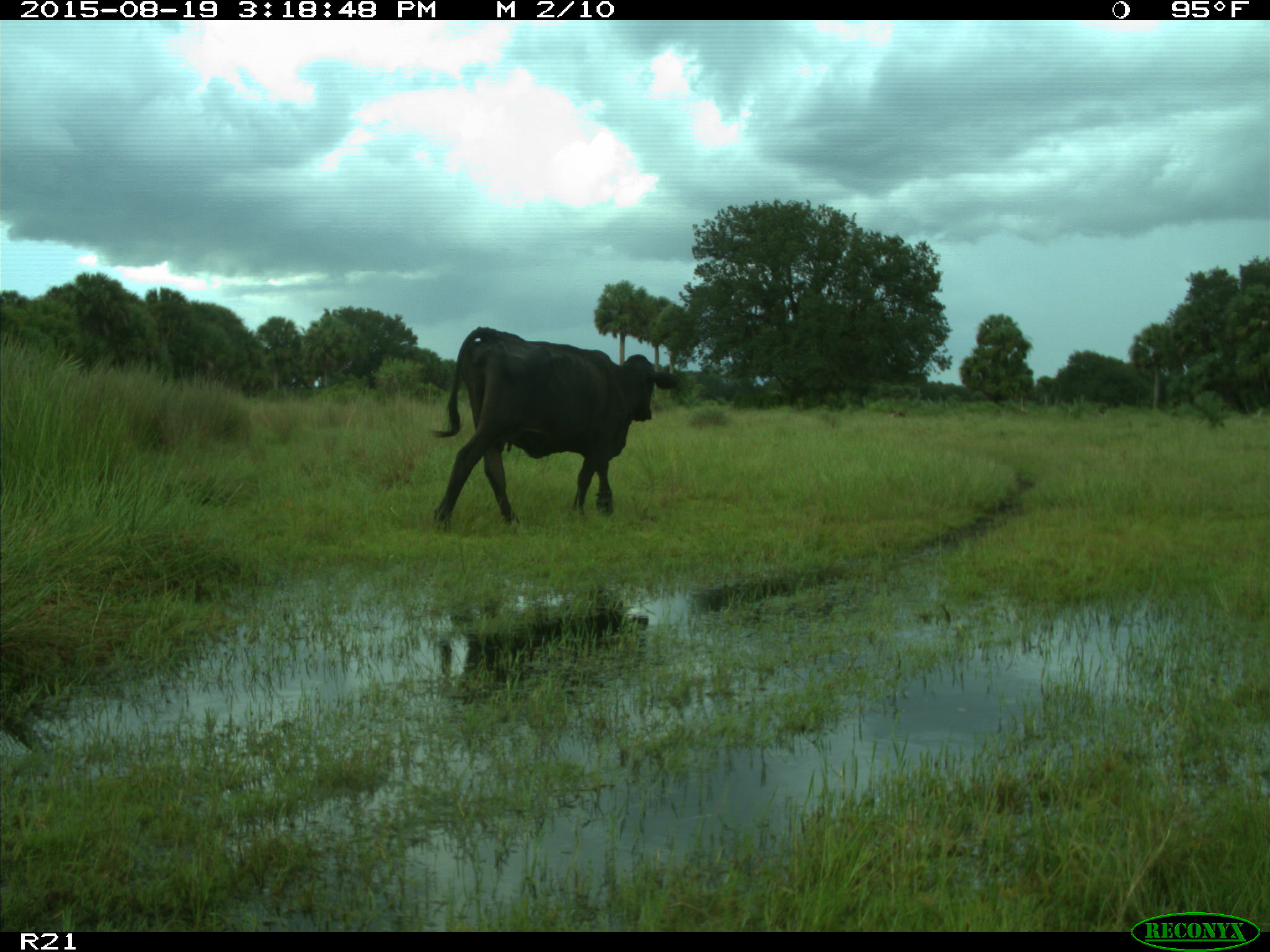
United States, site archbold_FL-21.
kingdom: Animalia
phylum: Chordata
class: Mammalia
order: Artiodactyla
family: Bovidae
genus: Bos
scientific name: Bos taurus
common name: domestic cow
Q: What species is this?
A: Bos taurus (domestic cow).